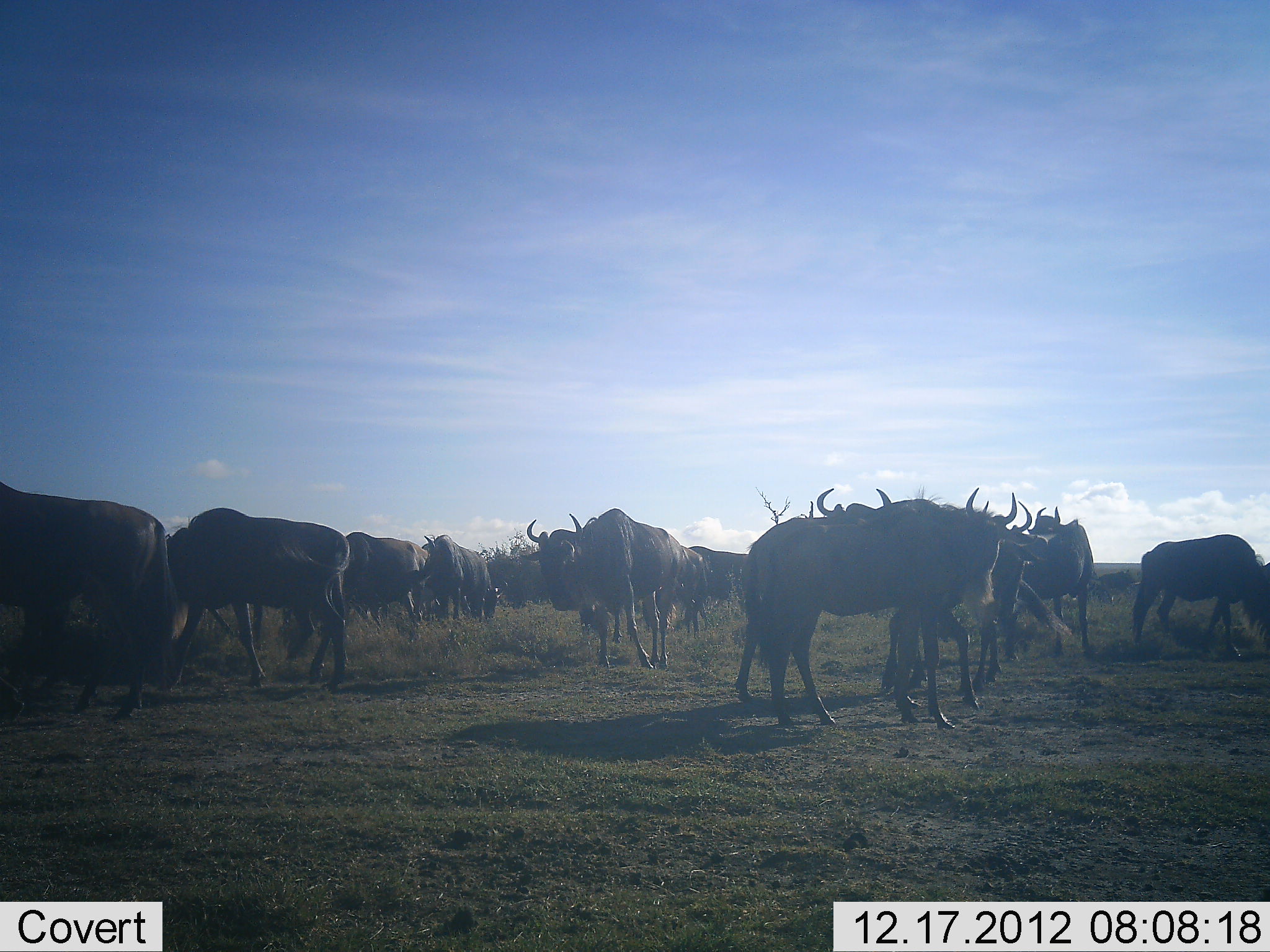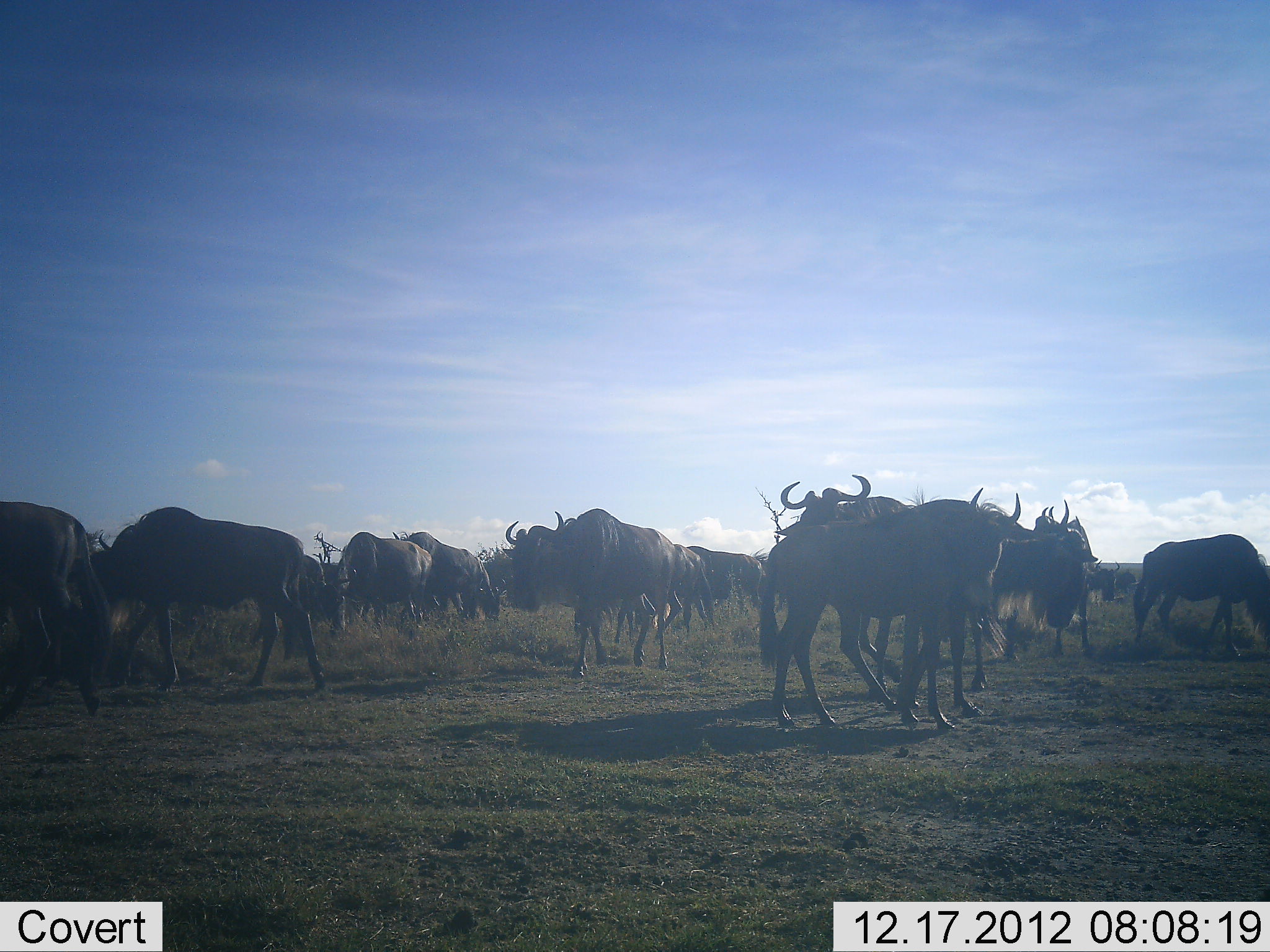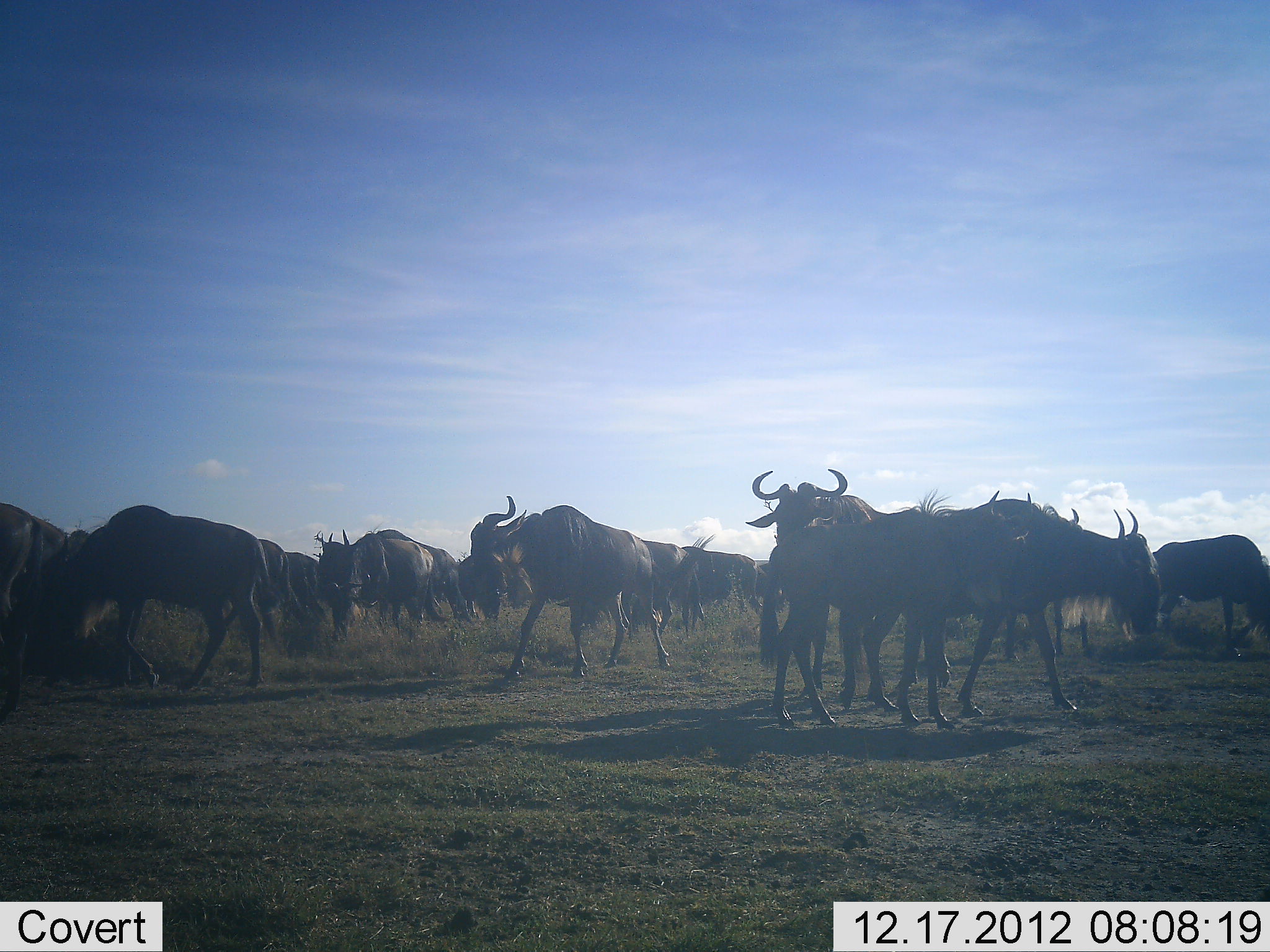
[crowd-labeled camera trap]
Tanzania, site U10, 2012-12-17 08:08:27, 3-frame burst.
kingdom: Animalia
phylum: Chordata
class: Mammalia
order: Artiodactyla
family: Bovidae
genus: Connochaetes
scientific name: Connochaetes taurinus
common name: blue wildebeest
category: wildebeest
Wildebeest (blue wildebeest) (Connochaetes taurinus), count 11-50. Behavior (volunteer vote fractions): standing 40%, resting 0%, moving 90%, interacting 10%. Young present (vote fraction): 0%. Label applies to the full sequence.